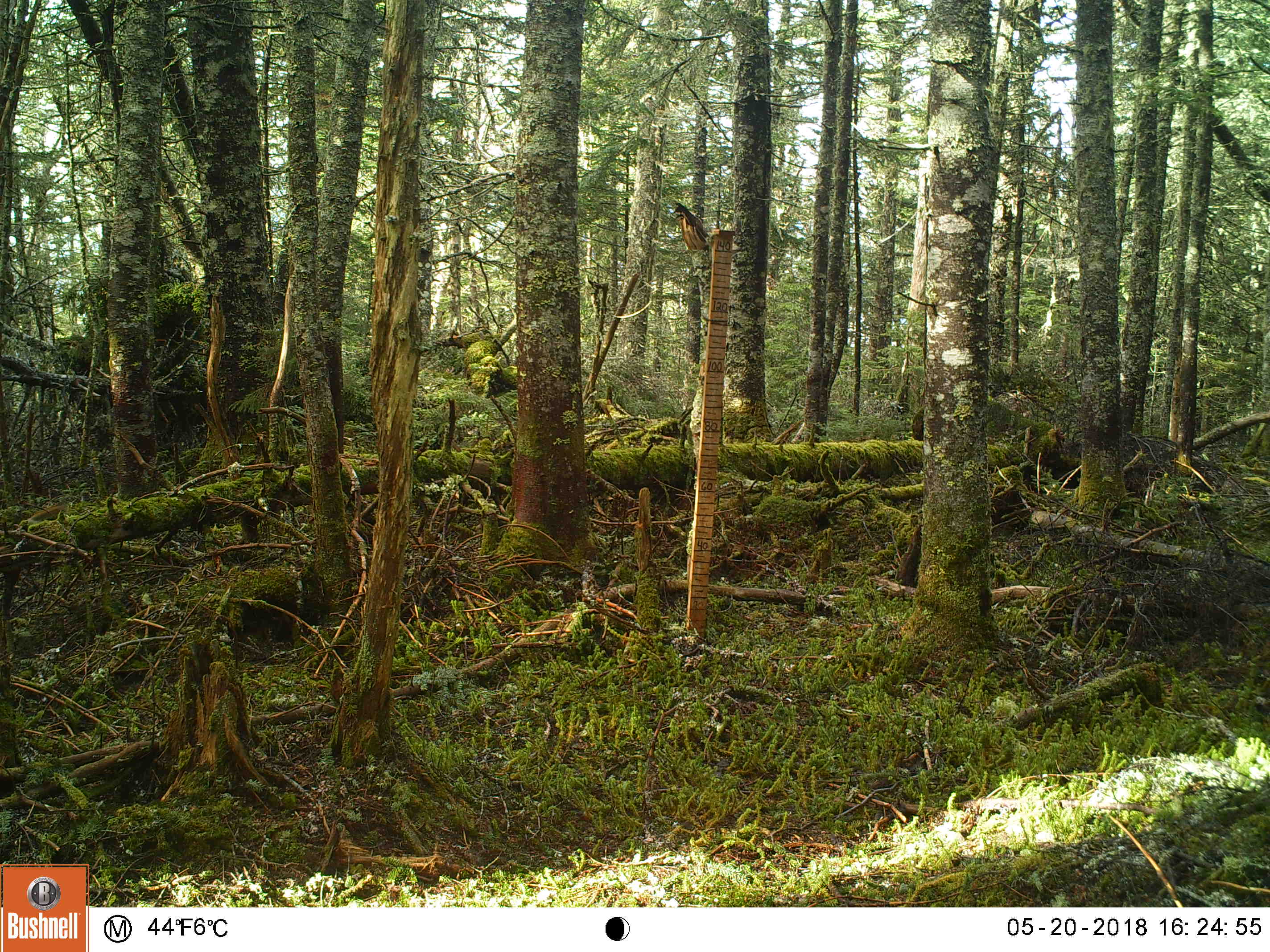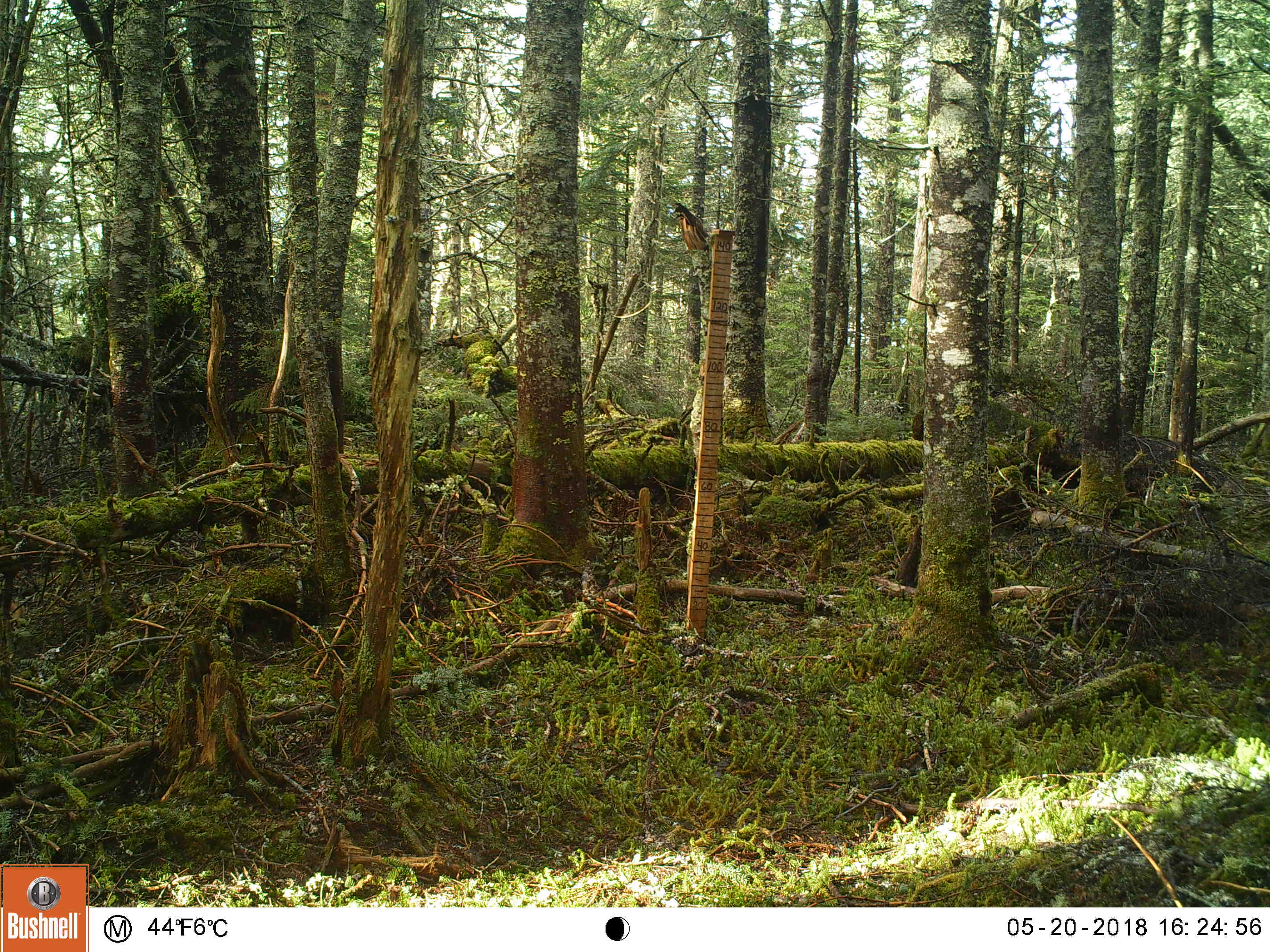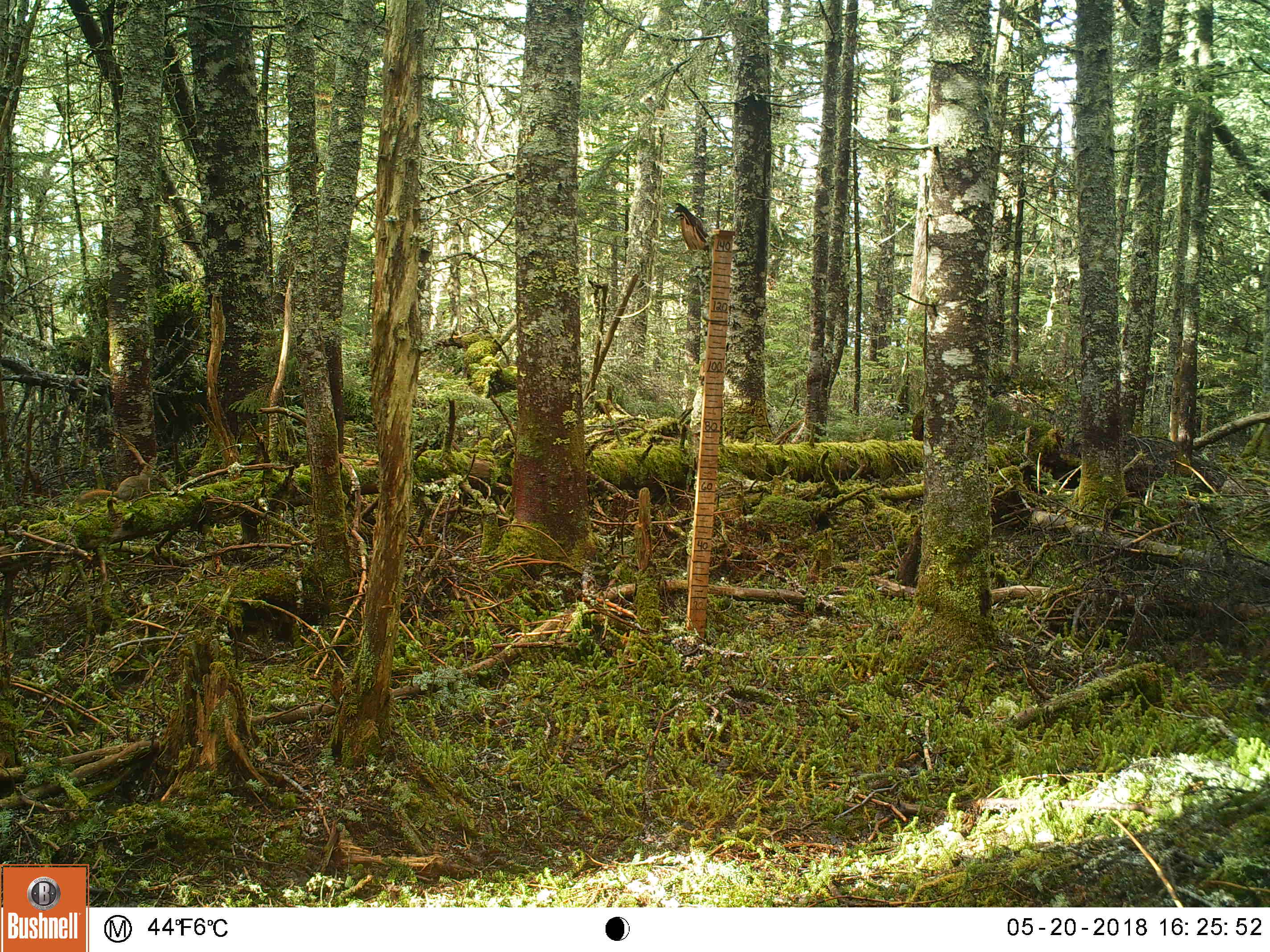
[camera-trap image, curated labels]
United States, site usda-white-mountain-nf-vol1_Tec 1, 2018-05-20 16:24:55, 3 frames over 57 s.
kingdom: Animalia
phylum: Chordata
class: Mammalia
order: Rodentia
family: Sciuridae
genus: Tamiasciurus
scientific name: Tamiasciurus hudsonicus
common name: red squirrel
Red squirrel (Tamiasciurus hudsonicus).